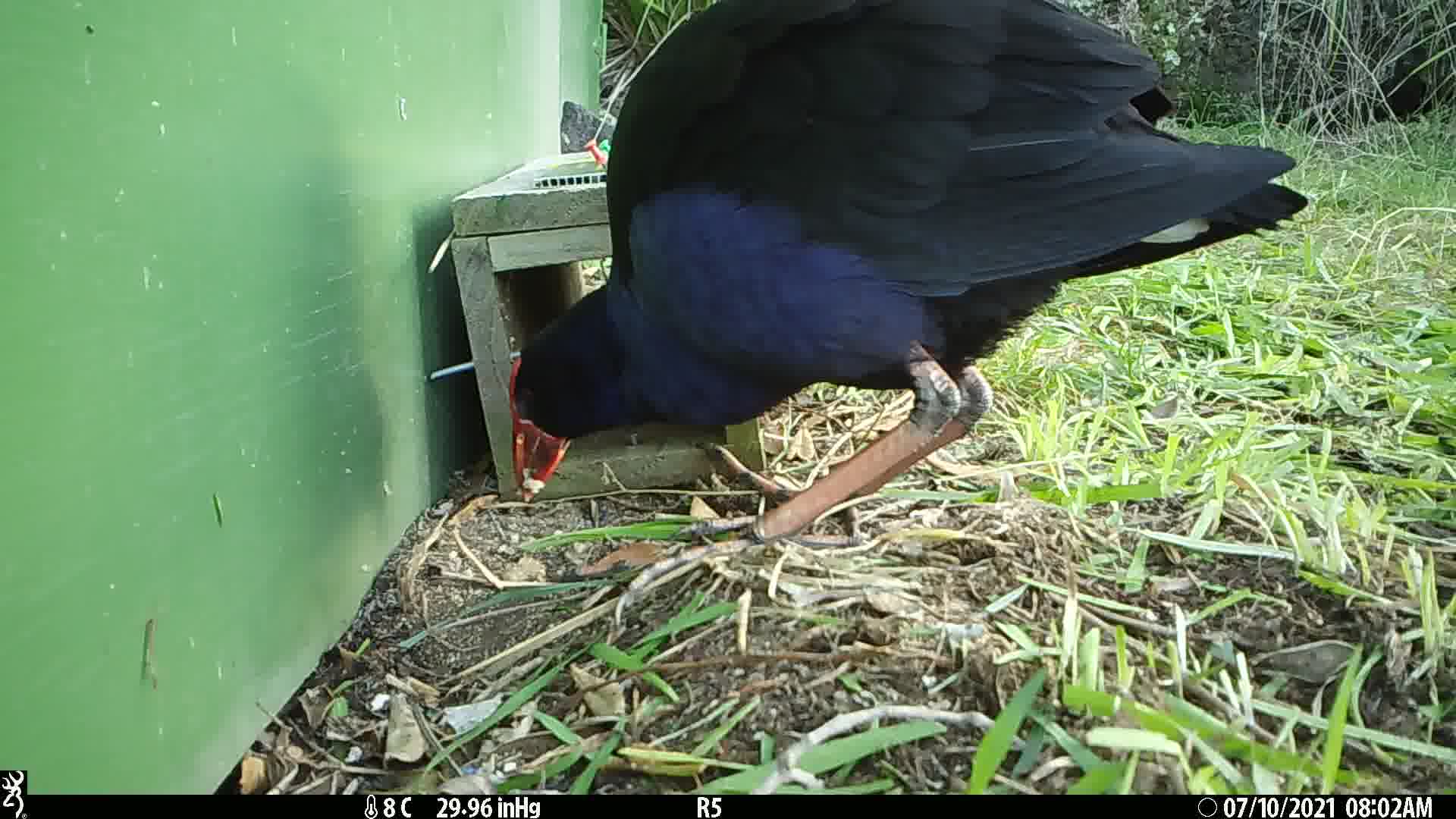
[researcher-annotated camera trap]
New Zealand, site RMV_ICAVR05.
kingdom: Animalia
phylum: Chordata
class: Aves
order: Gruiformes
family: Rallidae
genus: Porphyrio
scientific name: Porphyrio melanotus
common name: australasian swamphen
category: pukeko